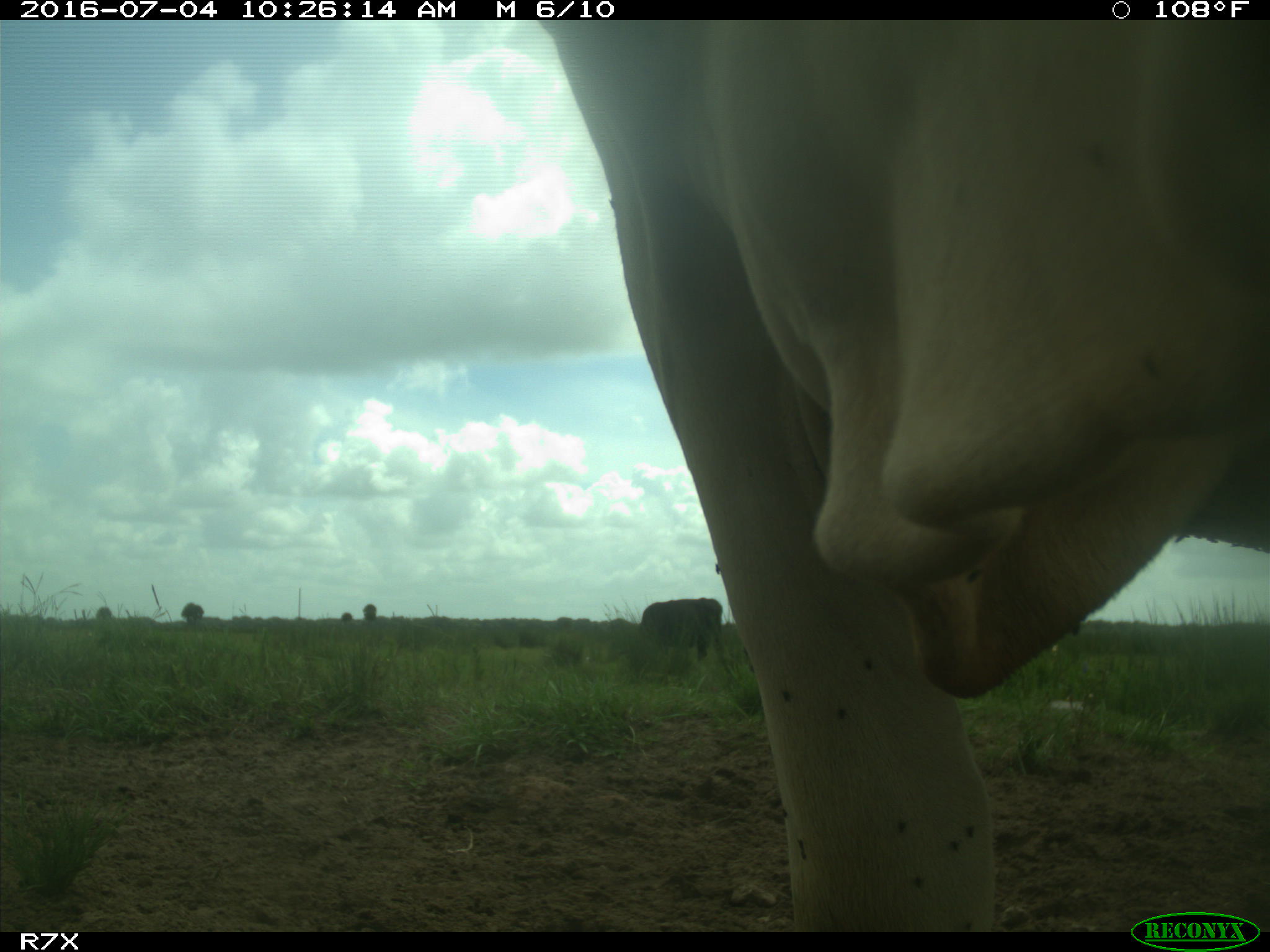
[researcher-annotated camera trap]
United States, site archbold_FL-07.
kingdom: Animalia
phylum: Chordata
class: Mammalia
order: Artiodactyla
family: Bovidae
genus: Bos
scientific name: Bos taurus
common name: domestic cow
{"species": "Bos taurus (domestic cow)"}